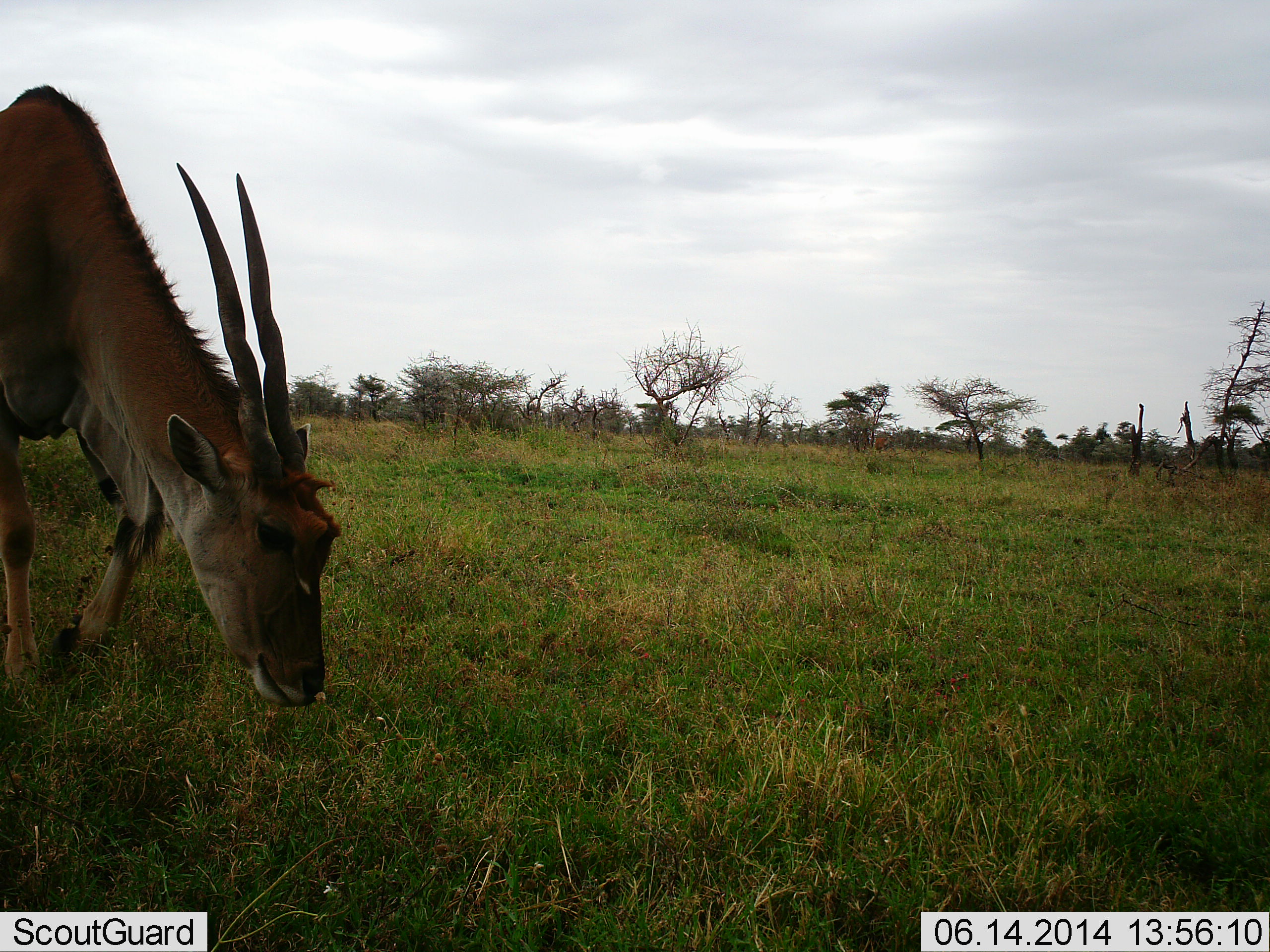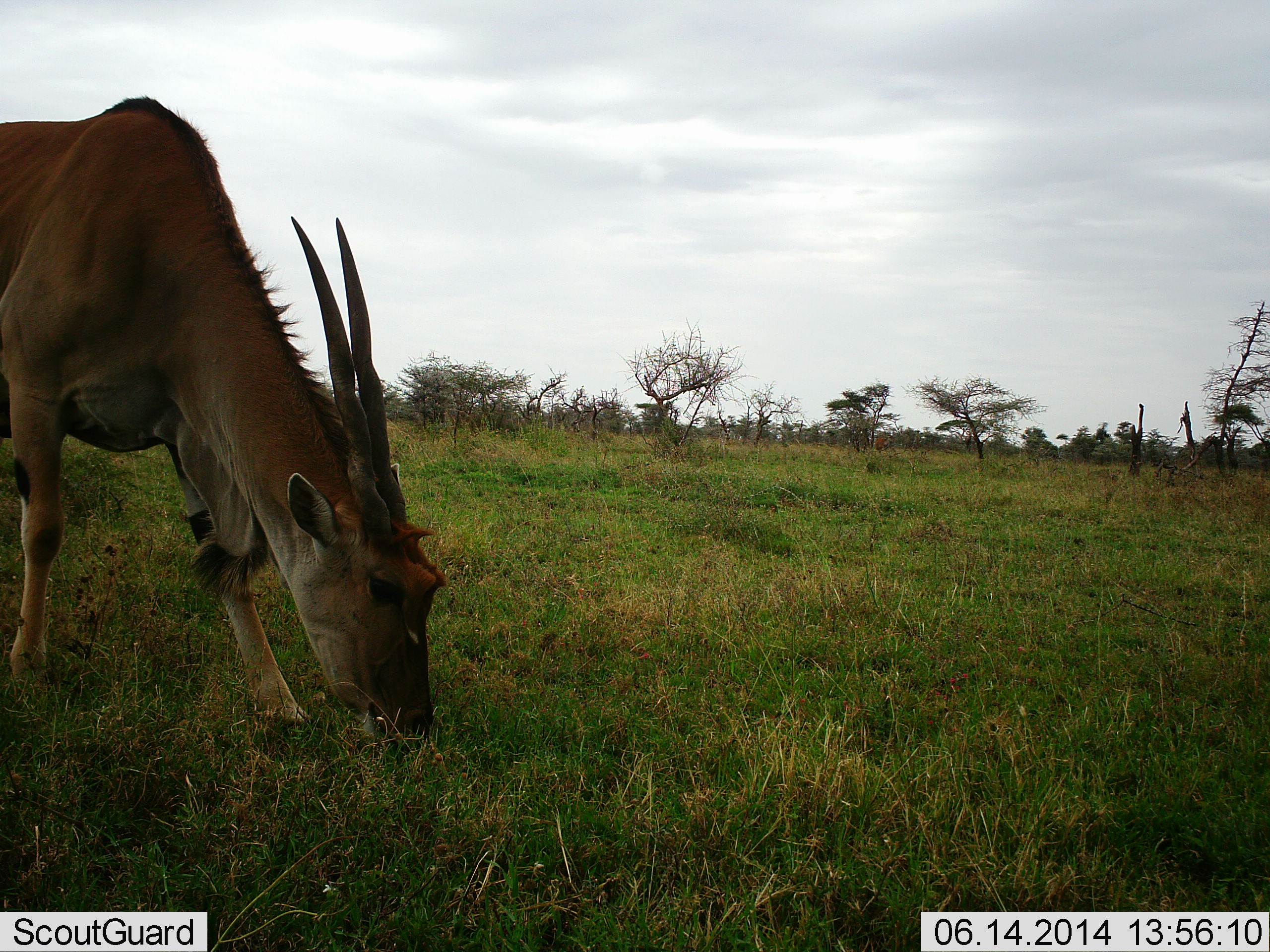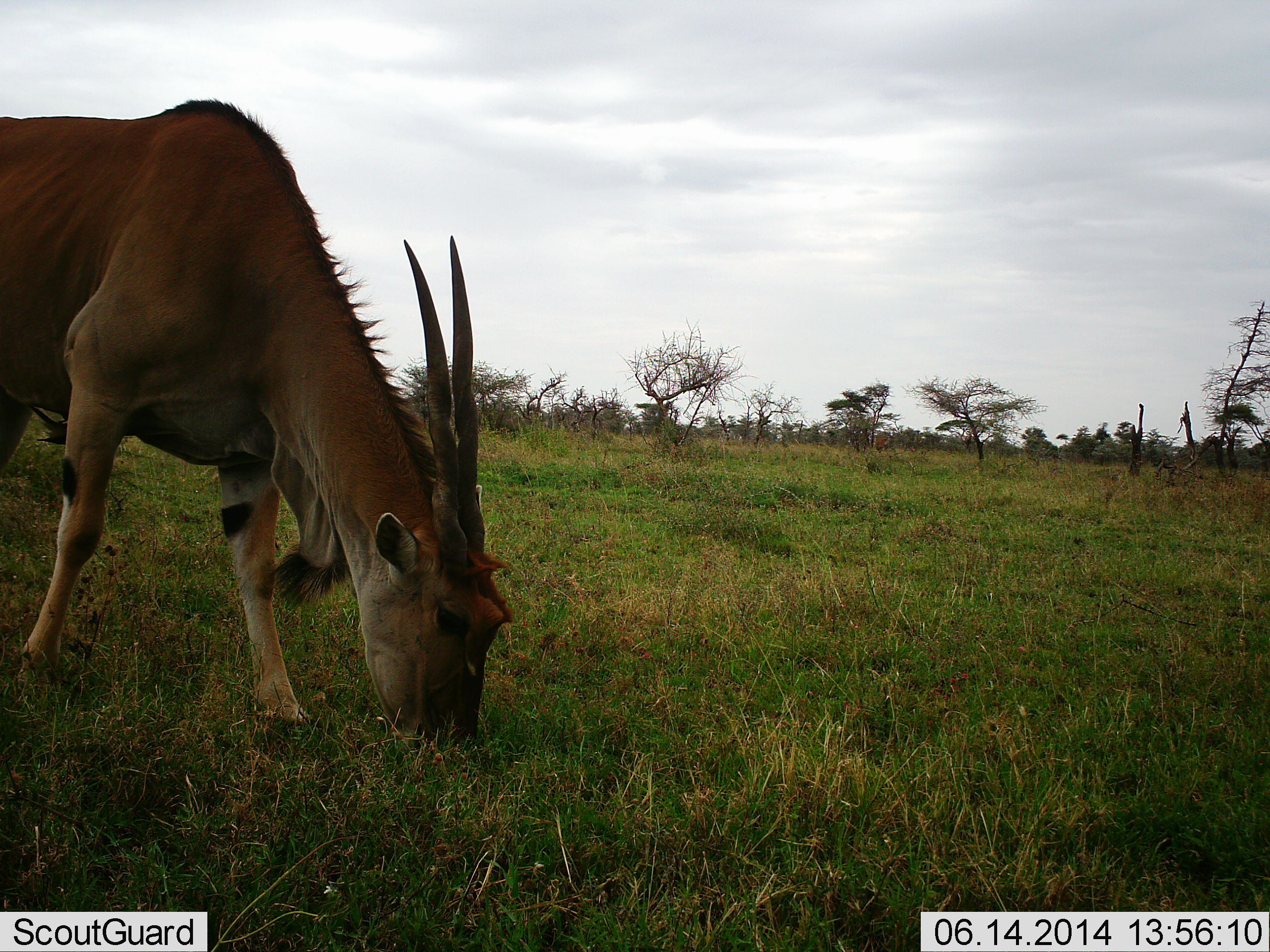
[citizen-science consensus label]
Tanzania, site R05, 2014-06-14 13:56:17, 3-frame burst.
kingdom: Animalia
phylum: Chordata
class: Mammalia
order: Artiodactyla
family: Bovidae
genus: Tragelaphus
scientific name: Tragelaphus oryx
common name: eland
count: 1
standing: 20%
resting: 0%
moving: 10%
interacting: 0%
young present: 0%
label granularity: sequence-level